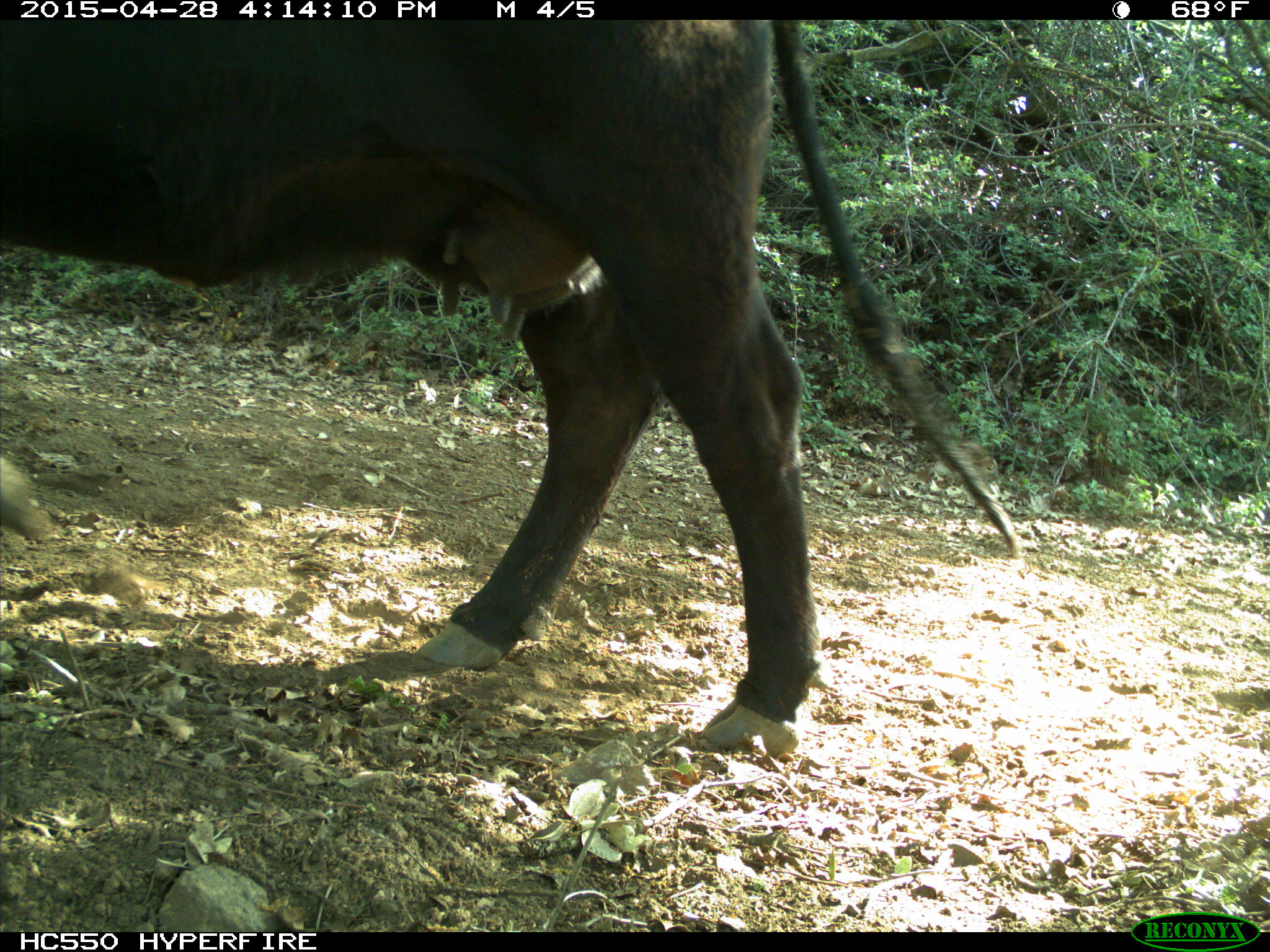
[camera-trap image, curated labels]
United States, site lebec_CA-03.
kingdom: Animalia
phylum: Chordata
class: Mammalia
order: Artiodactyla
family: Bovidae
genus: Bos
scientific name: Bos taurus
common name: domestic cow